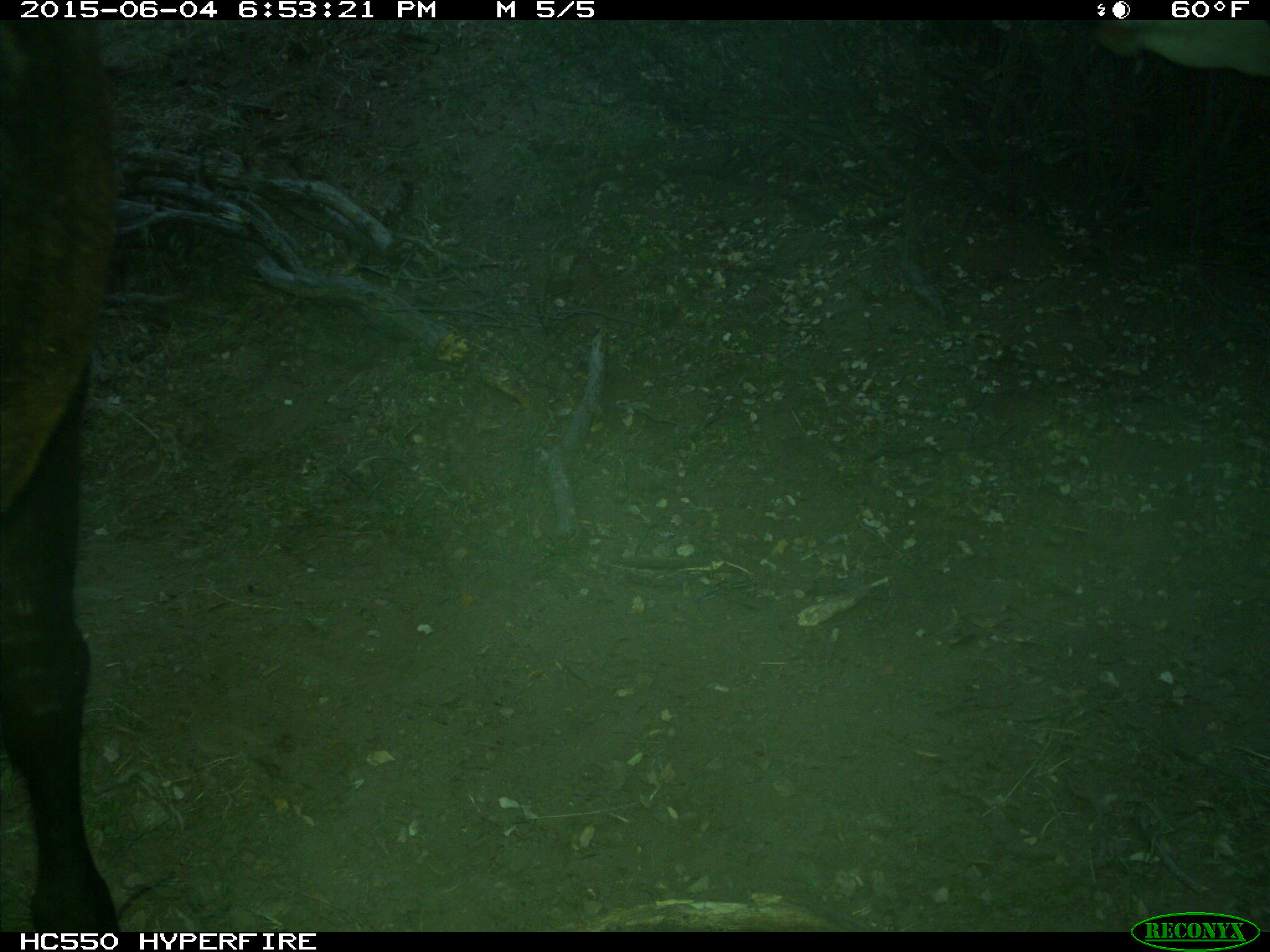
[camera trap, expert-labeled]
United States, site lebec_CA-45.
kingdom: Animalia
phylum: Chordata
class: Mammalia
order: Artiodactyla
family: Bovidae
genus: Bos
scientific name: Bos taurus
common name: domestic cow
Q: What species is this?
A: Bos taurus (domestic cow).